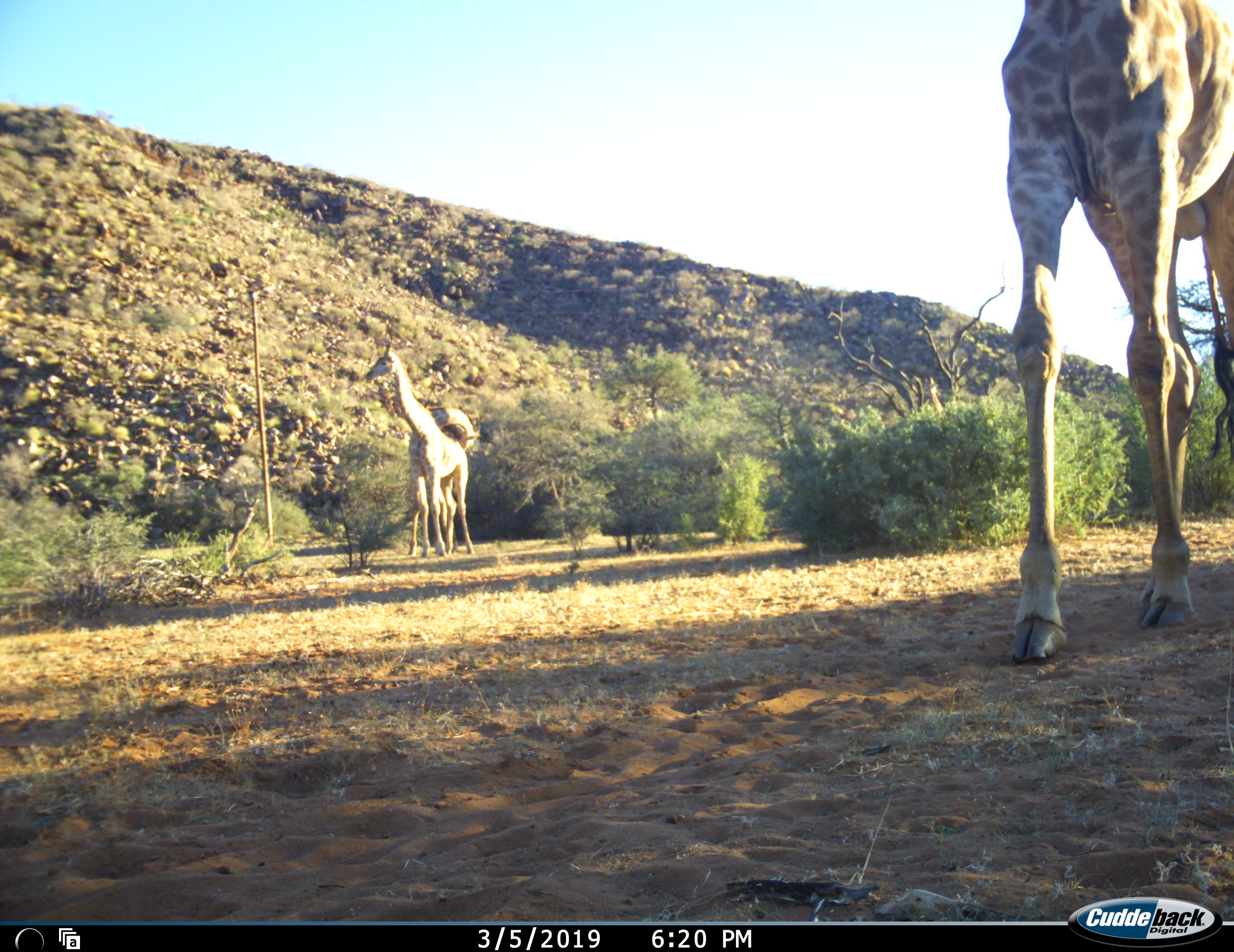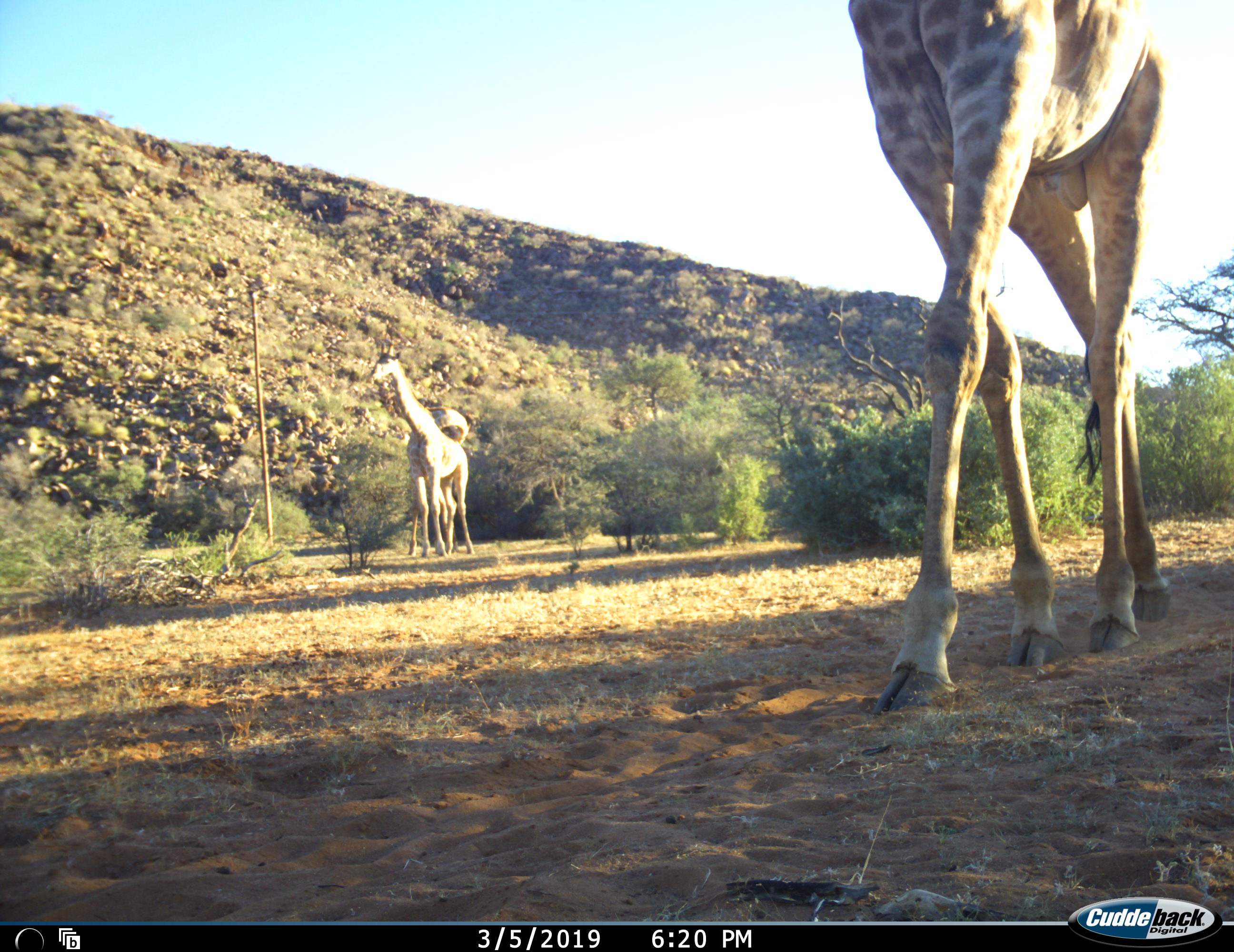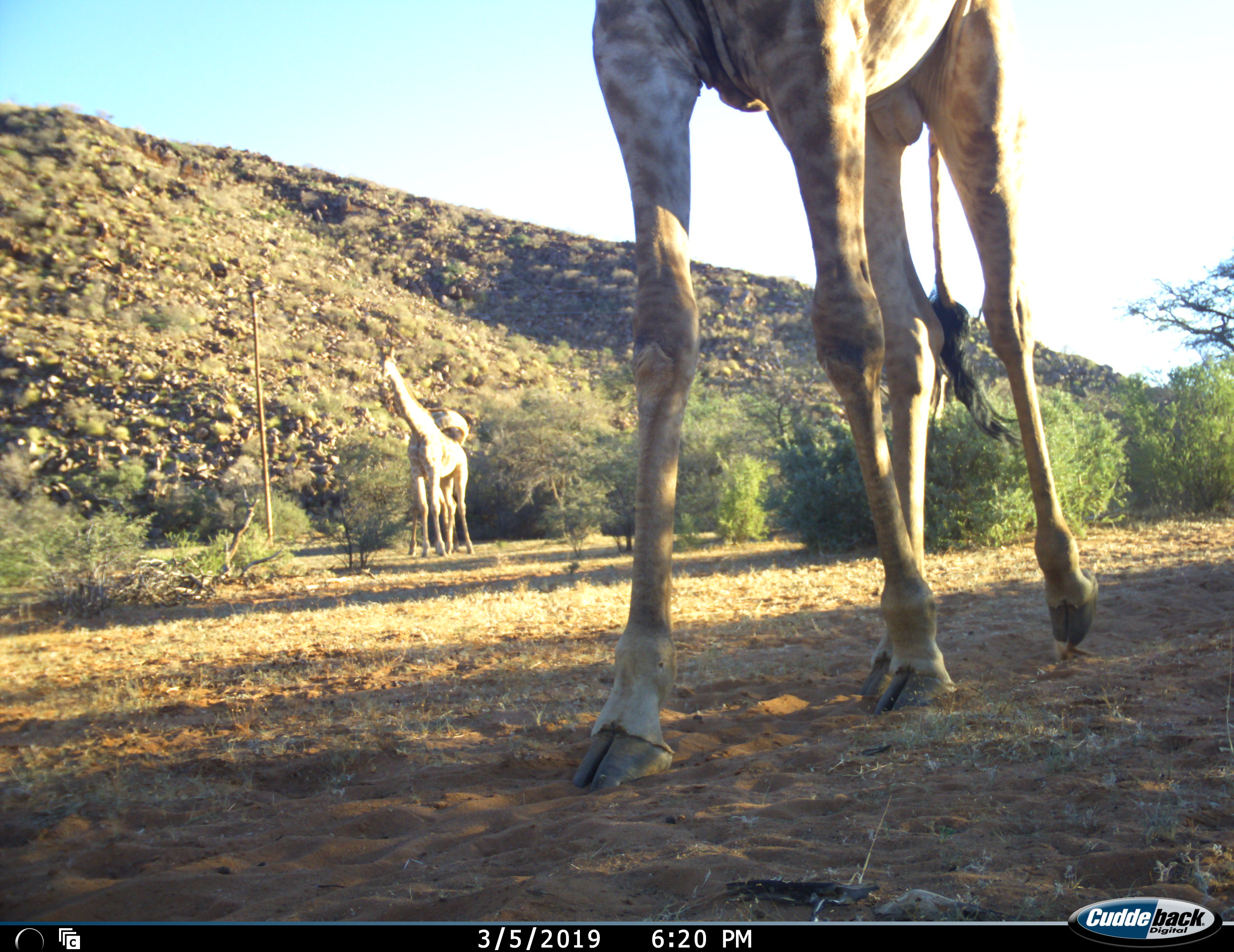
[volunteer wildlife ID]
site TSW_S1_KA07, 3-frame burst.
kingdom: Animalia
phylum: Chordata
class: Mammalia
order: Artiodactyla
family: Giraffidae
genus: Giraffa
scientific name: Giraffa camelopardalis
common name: giraffe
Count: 3.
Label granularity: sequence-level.